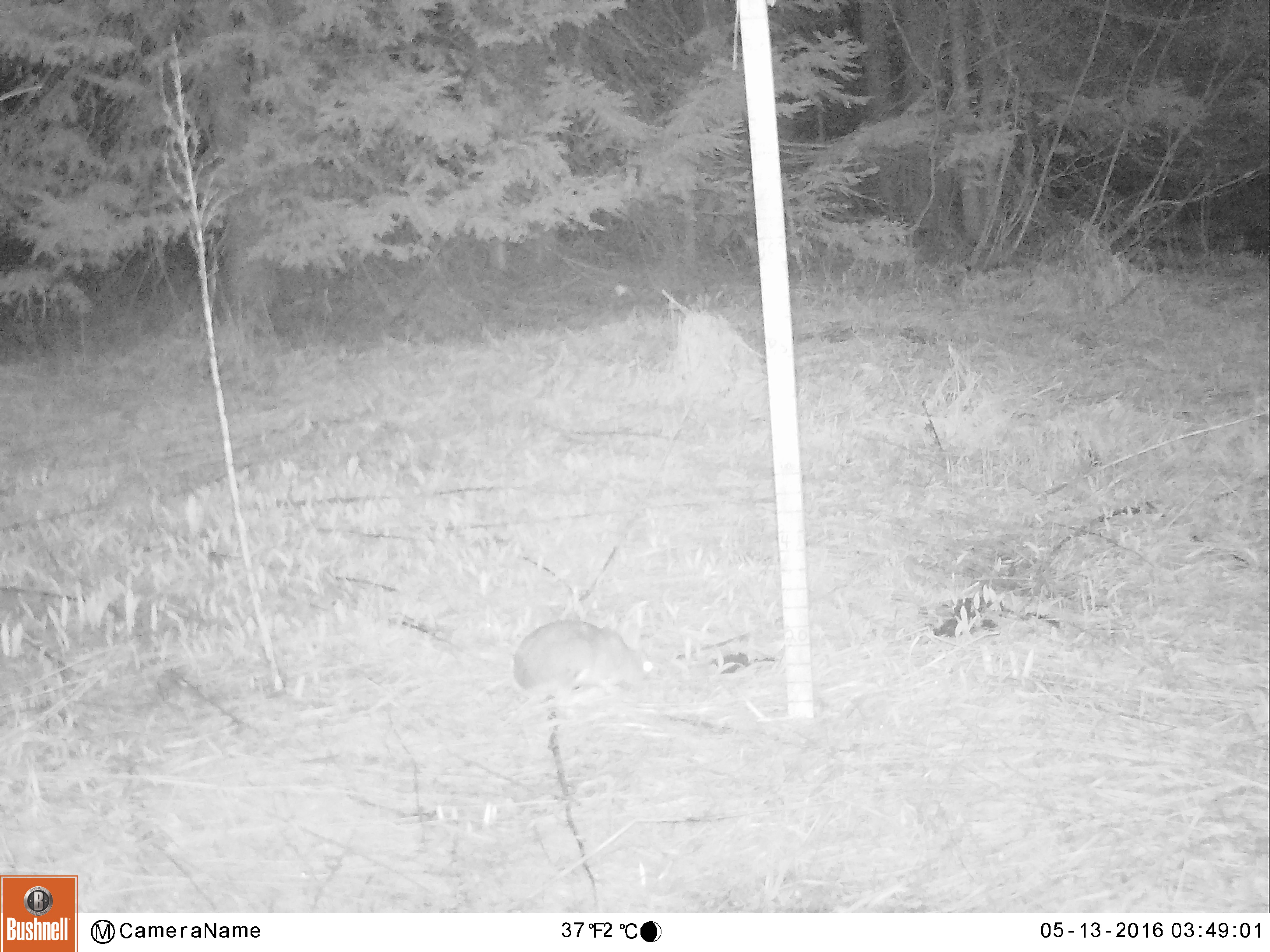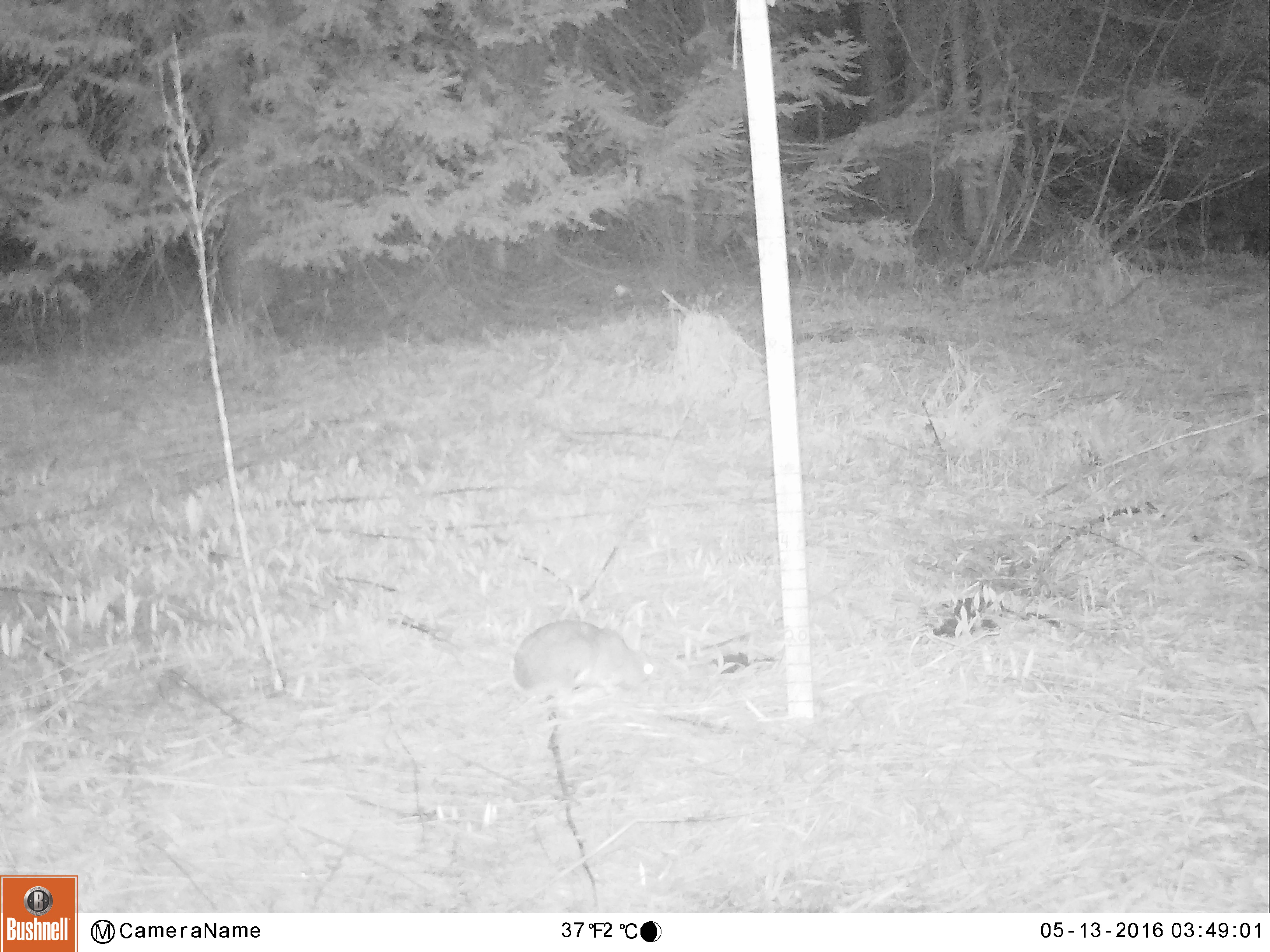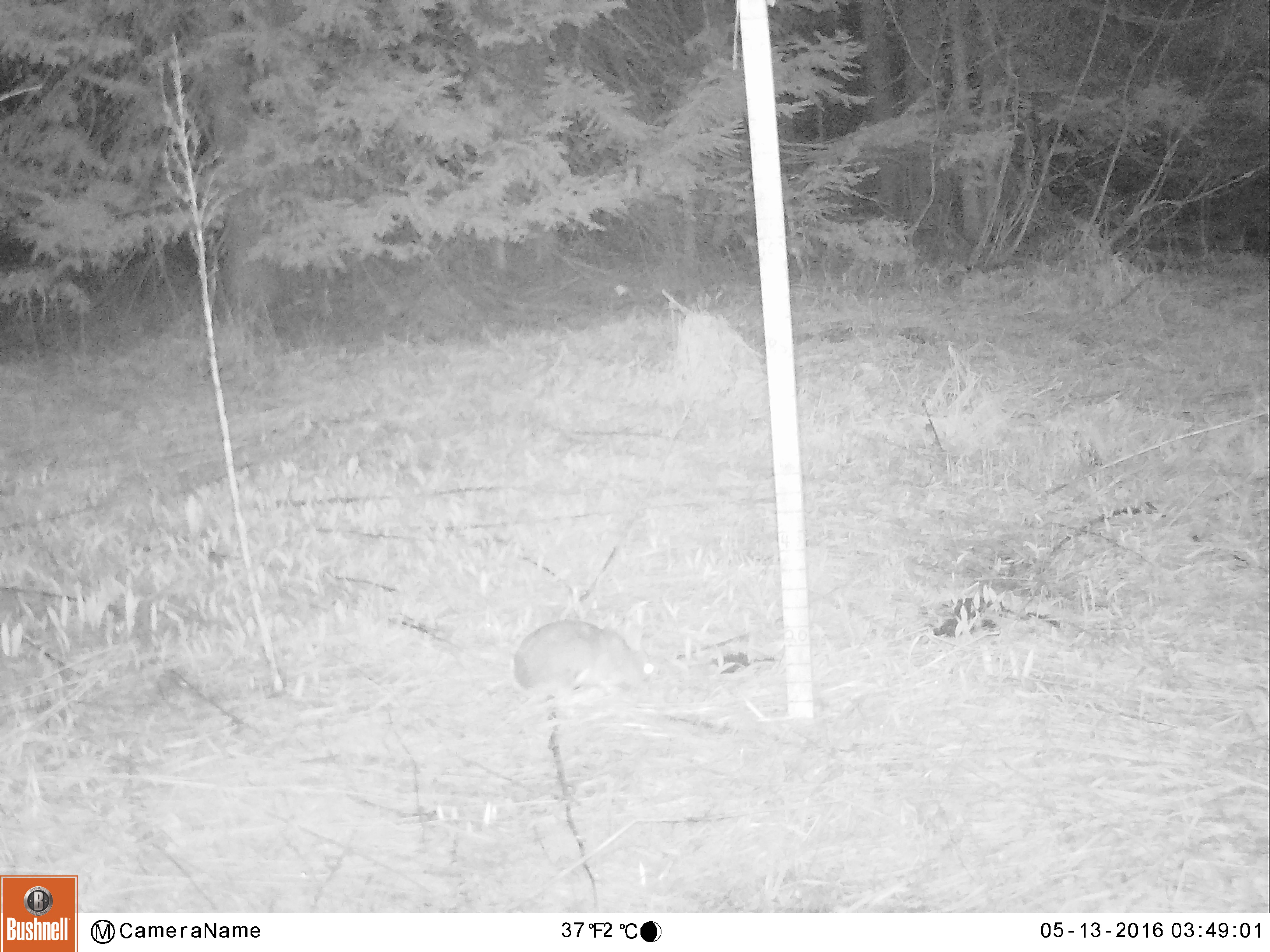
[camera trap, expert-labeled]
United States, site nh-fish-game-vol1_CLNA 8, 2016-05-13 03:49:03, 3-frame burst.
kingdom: Animalia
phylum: Chordata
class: Mammalia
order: Lagomorpha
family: Leporidae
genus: Lepus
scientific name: Lepus americanus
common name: snowshoe hare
Snowshoe hare (Lepus americanus).